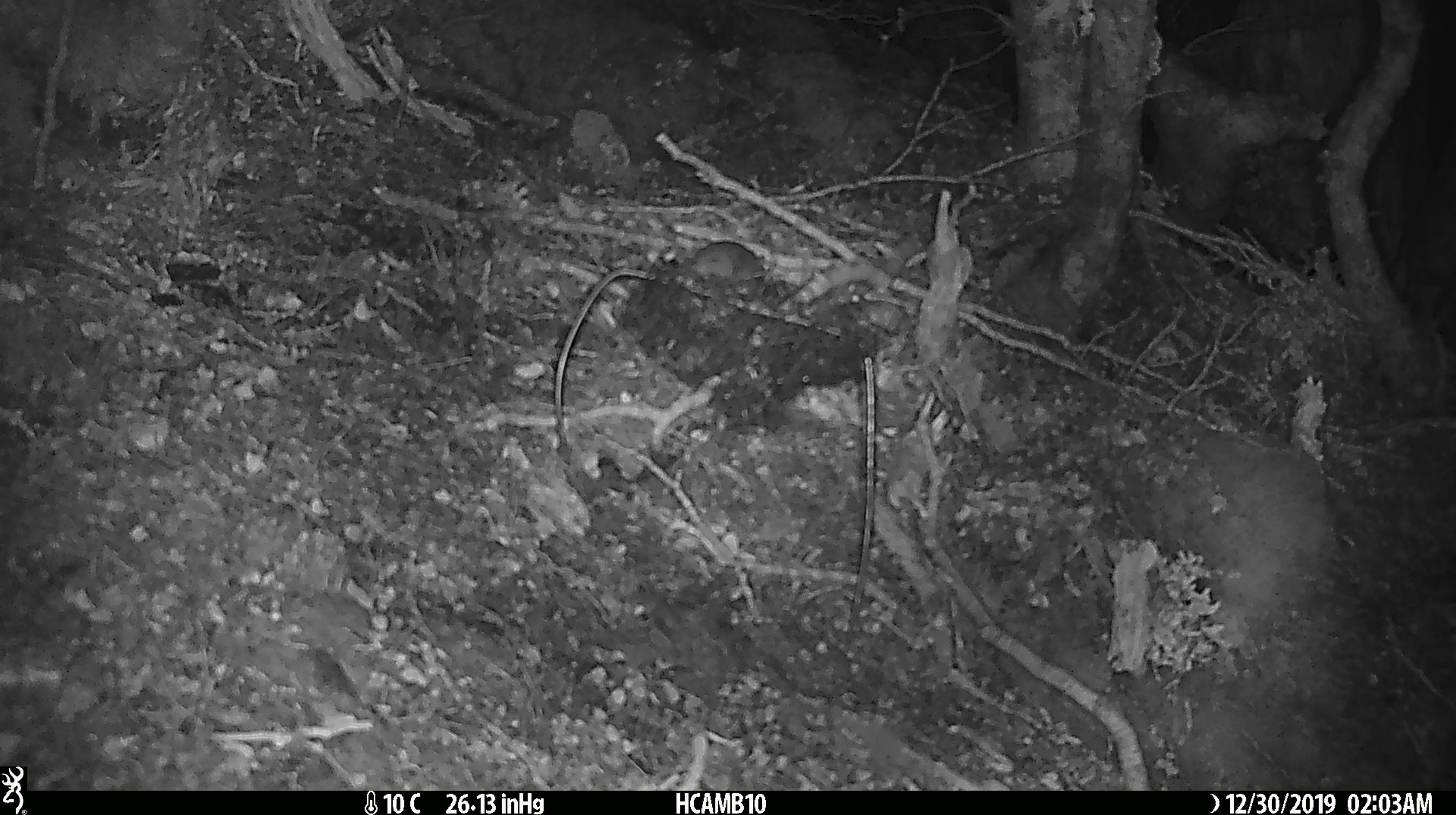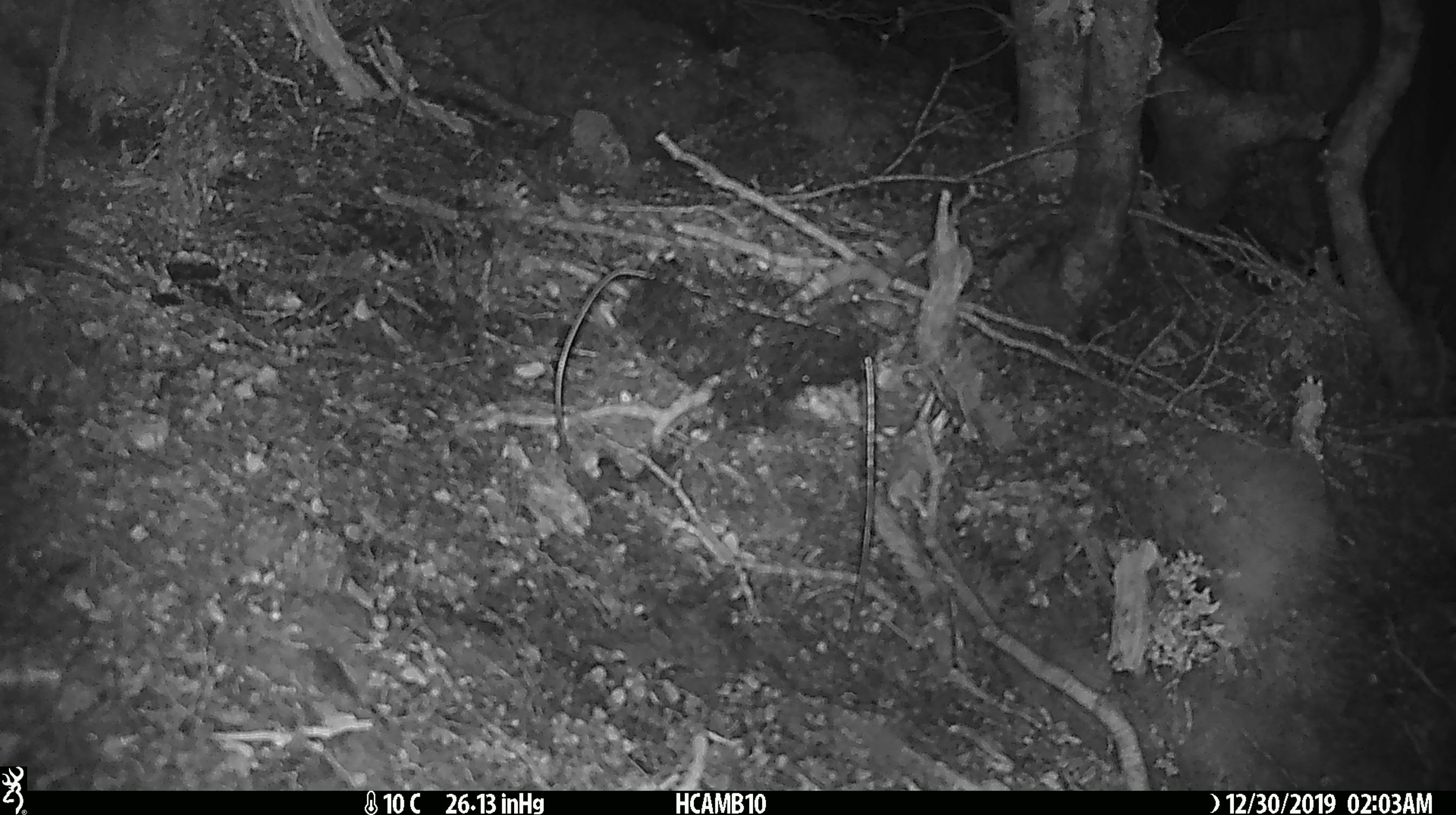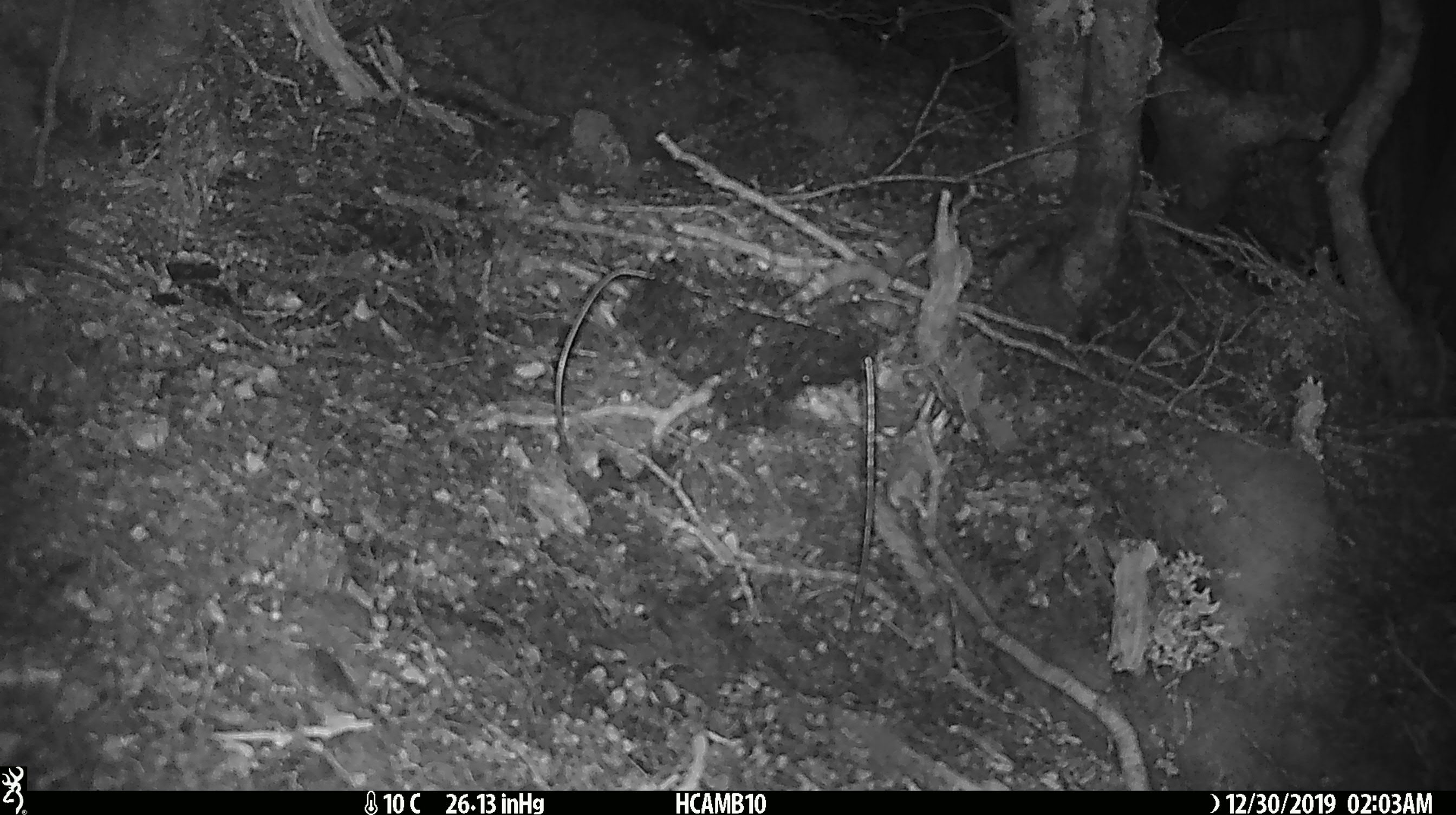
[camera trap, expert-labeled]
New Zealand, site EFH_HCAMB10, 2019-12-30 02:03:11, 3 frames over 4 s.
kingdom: Animalia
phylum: Chordata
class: Mammalia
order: Rodentia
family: Muridae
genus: Mus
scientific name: Mus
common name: mouse